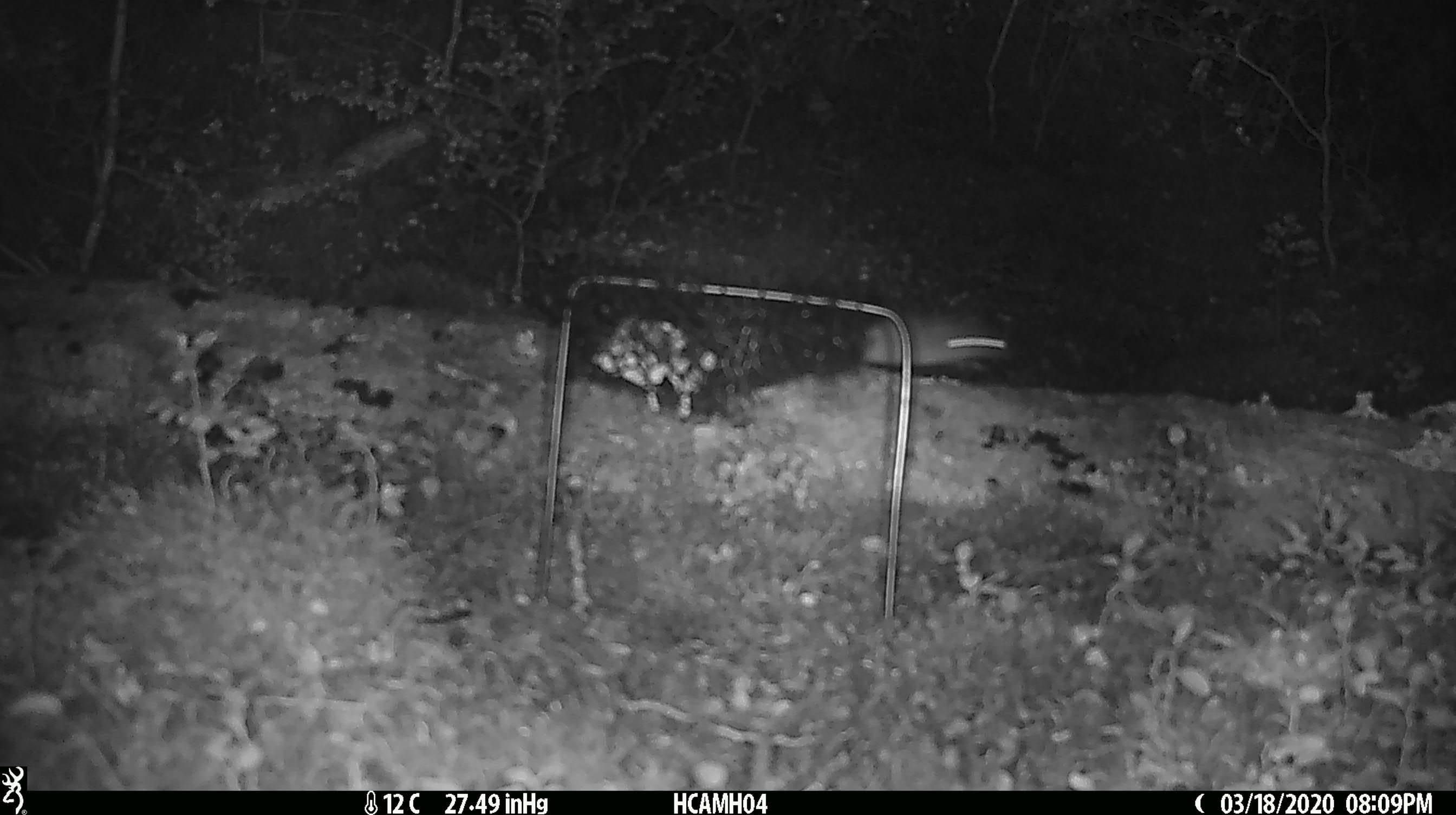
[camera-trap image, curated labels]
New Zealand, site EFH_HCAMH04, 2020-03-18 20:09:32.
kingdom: Animalia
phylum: Chordata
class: Mammalia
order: Rodentia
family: Muridae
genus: Mus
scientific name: Mus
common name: mouse